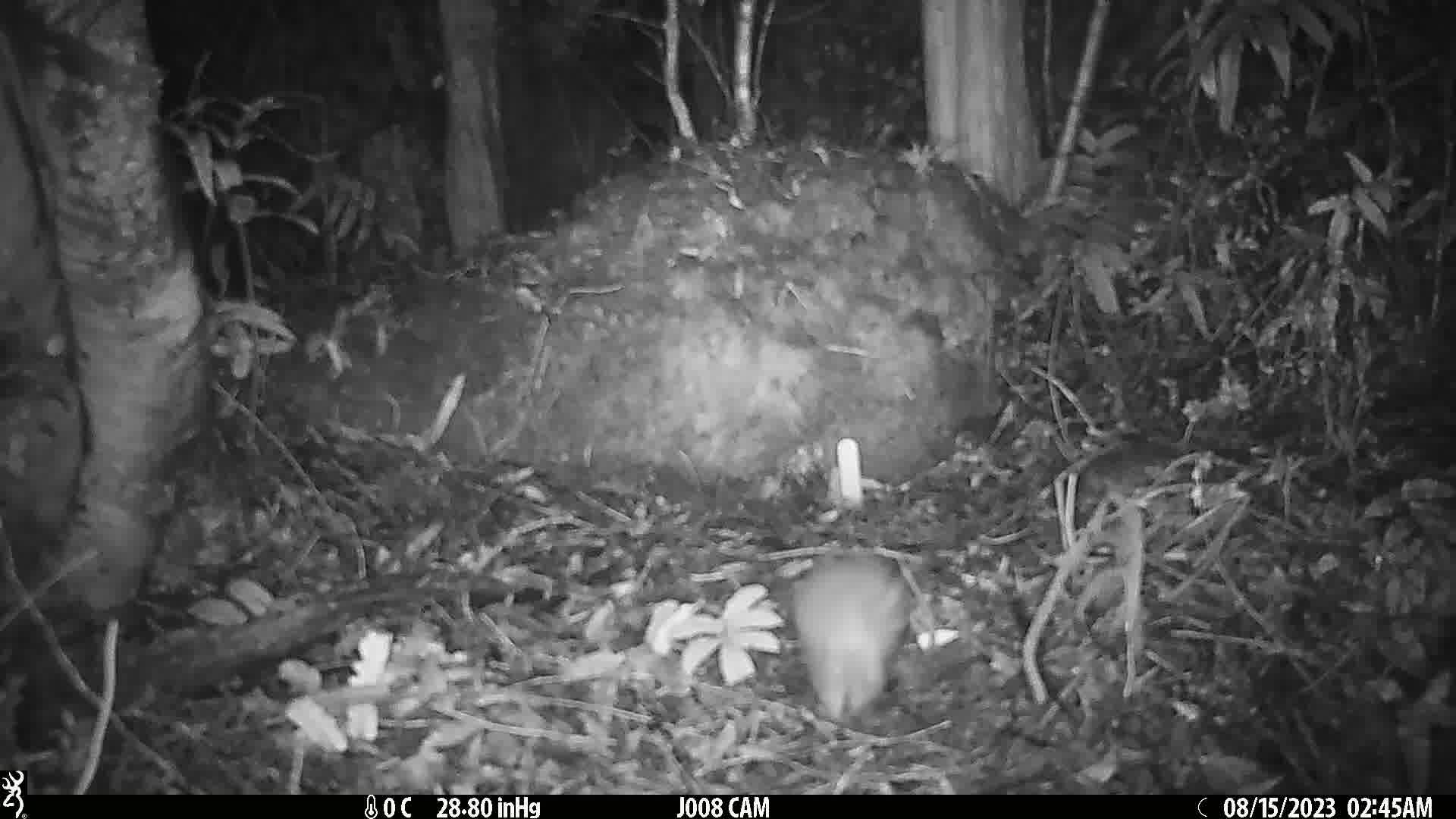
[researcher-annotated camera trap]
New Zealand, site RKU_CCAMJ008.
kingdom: Animalia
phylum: Chordata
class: Mammalia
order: Rodentia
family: Muridae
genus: Rattus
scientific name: Rattus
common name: rat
Rat (Rattus).